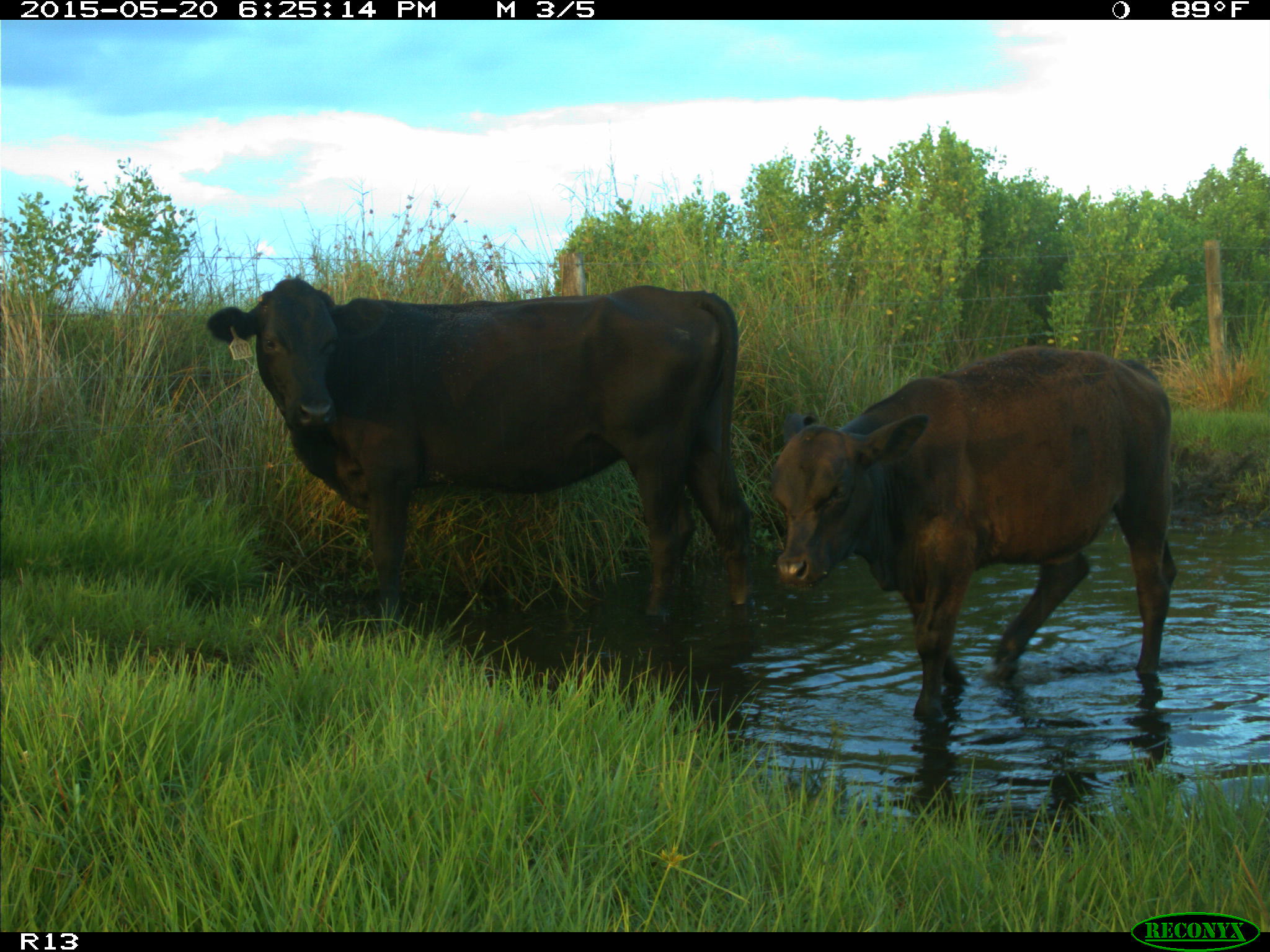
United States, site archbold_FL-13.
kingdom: Animalia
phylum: Chordata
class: Mammalia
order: Artiodactyla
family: Bovidae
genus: Bos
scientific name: Bos taurus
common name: domestic cow